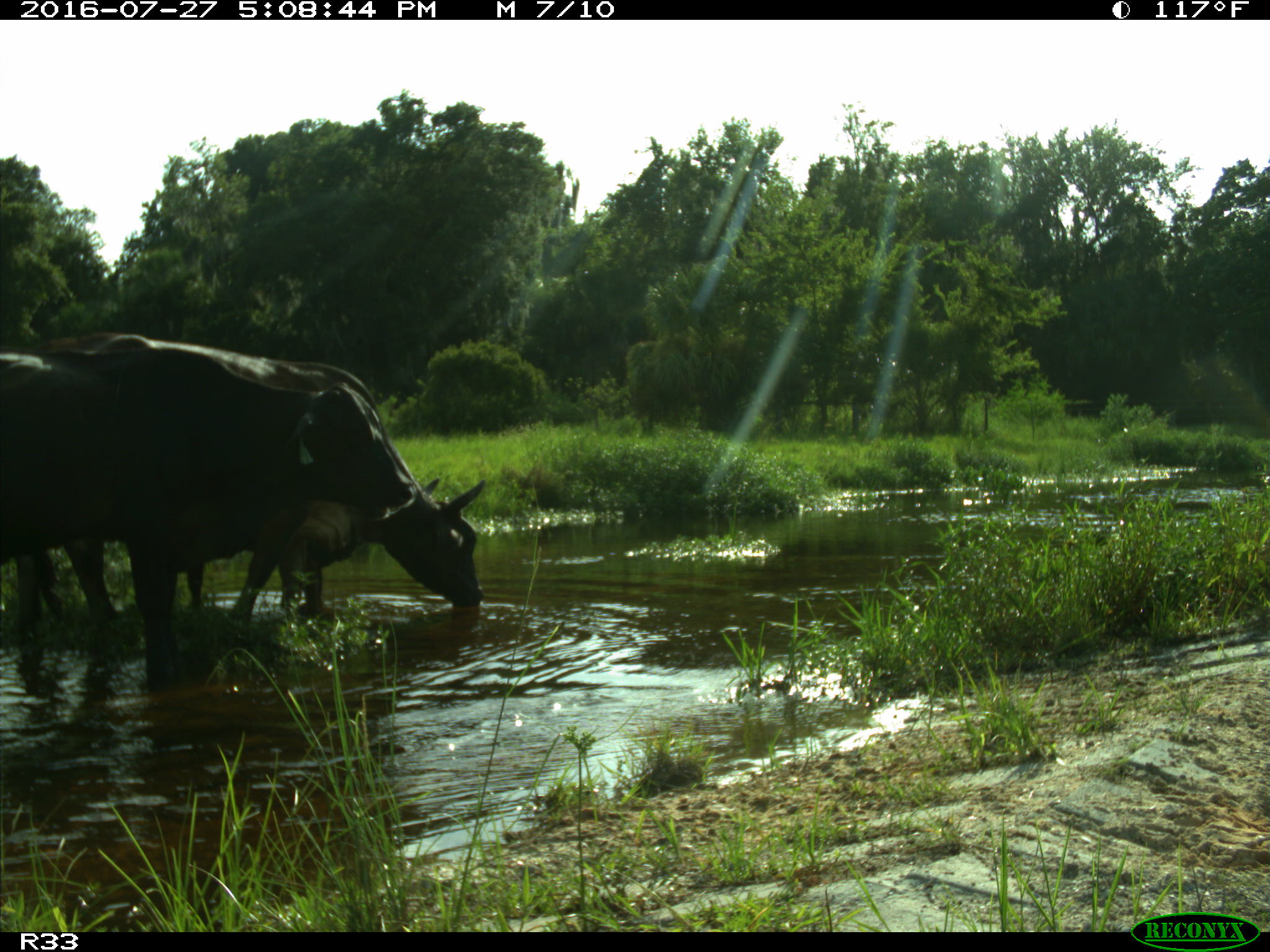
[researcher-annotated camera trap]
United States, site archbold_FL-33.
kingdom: Animalia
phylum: Chordata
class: Mammalia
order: Artiodactyla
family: Bovidae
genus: Bos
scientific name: Bos taurus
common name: domestic cow